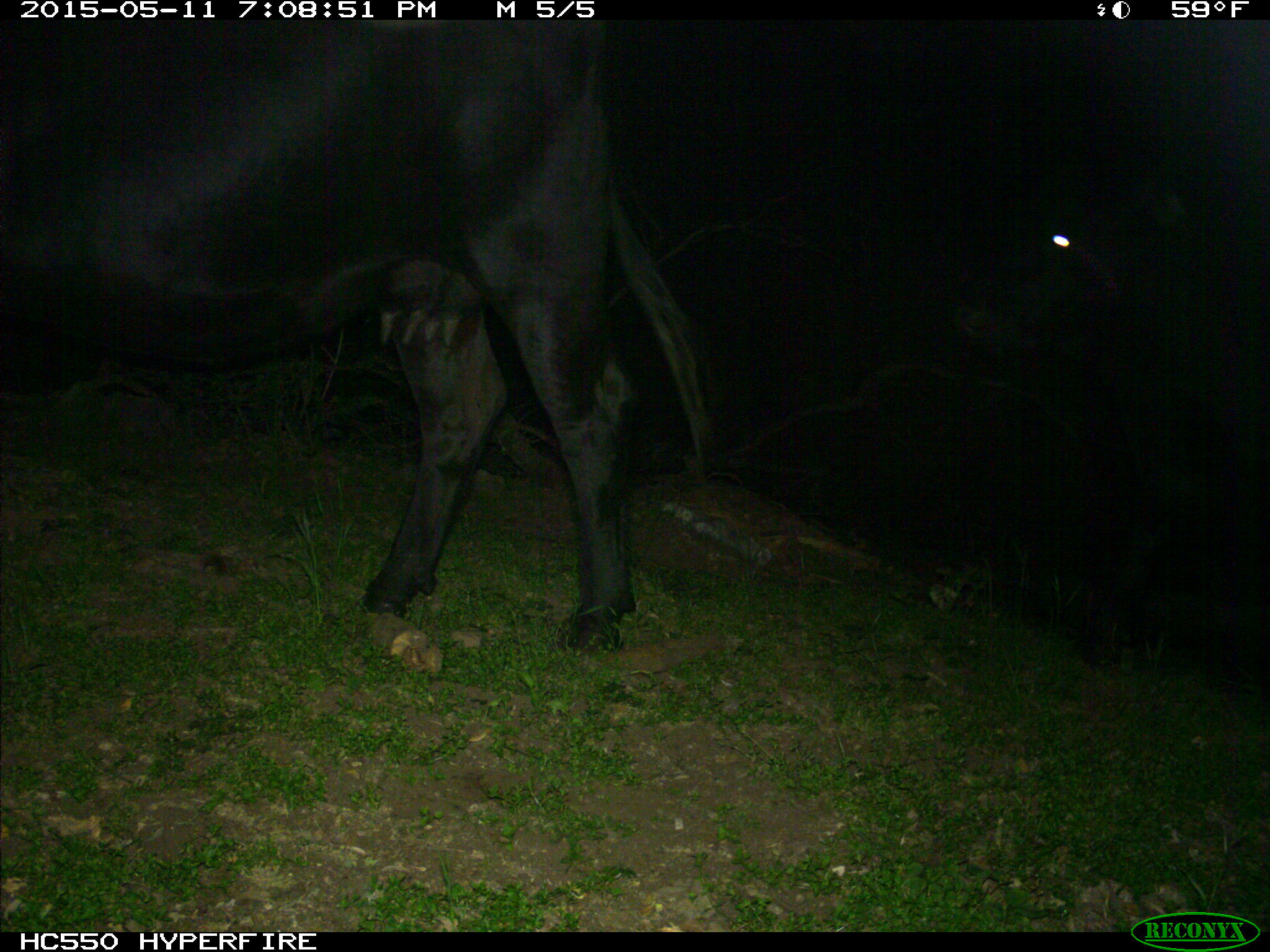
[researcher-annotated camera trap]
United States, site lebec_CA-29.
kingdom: Animalia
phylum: Chordata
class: Mammalia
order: Artiodactyla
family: Bovidae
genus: Bos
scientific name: Bos taurus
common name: domestic cow